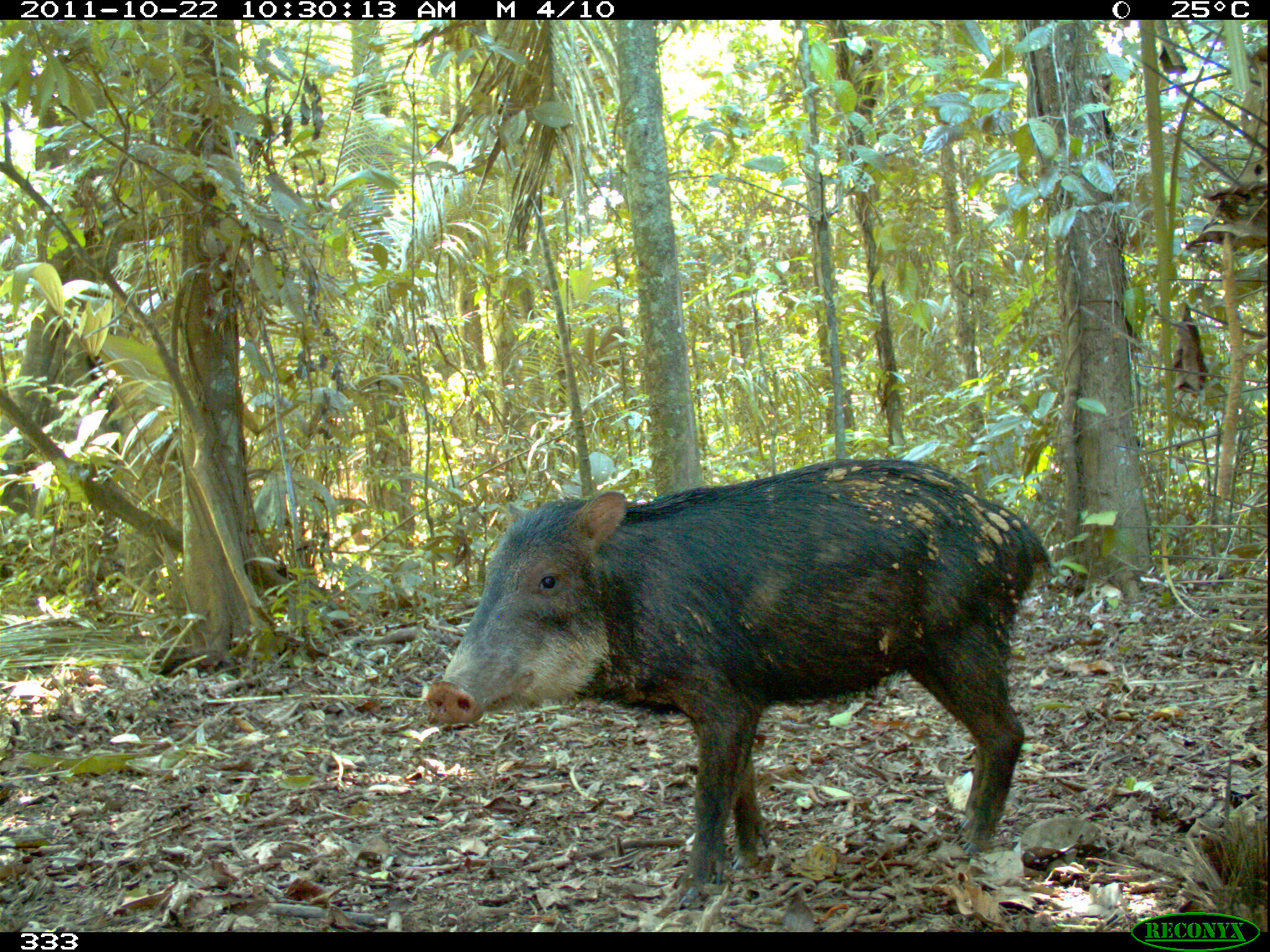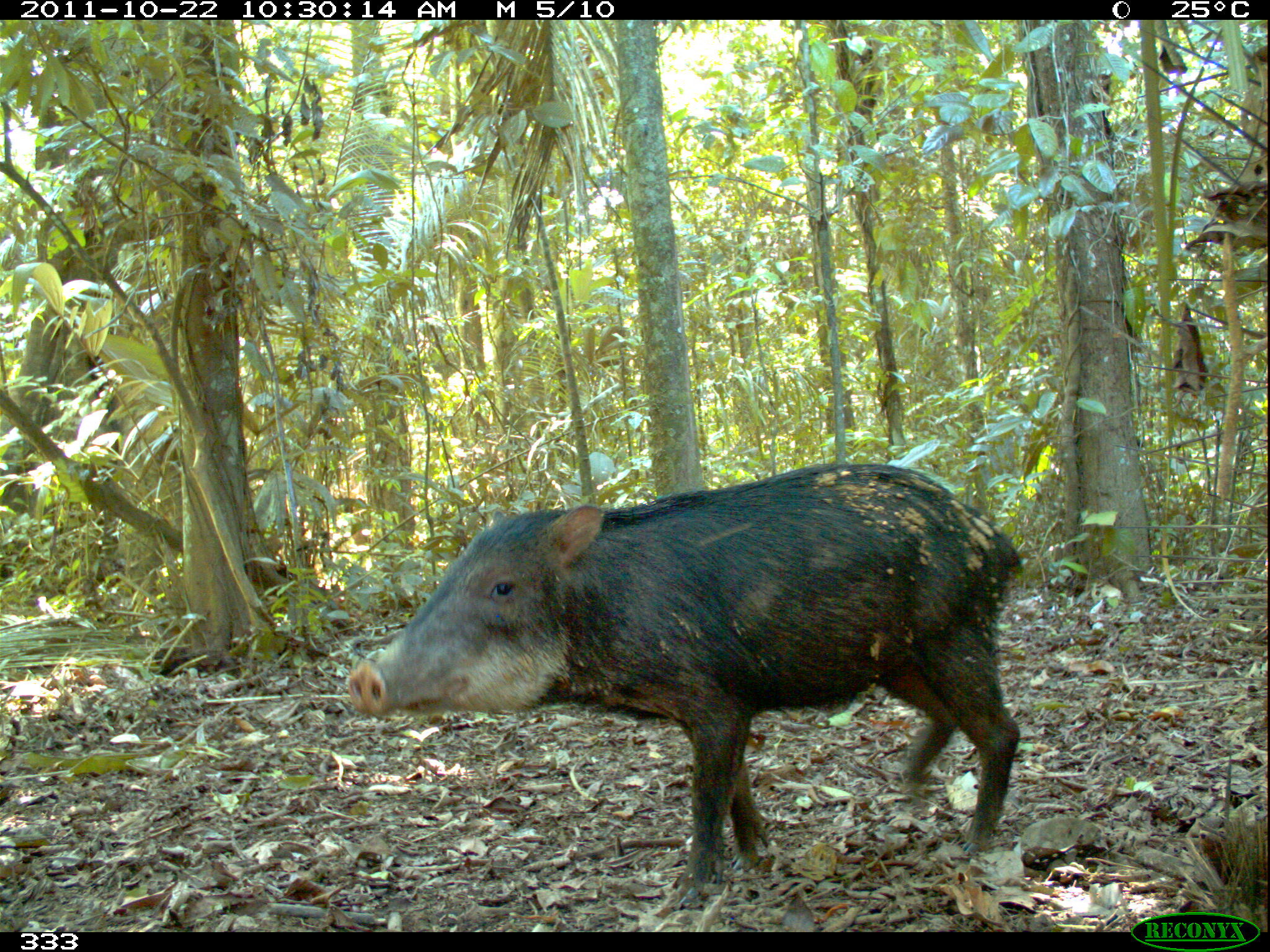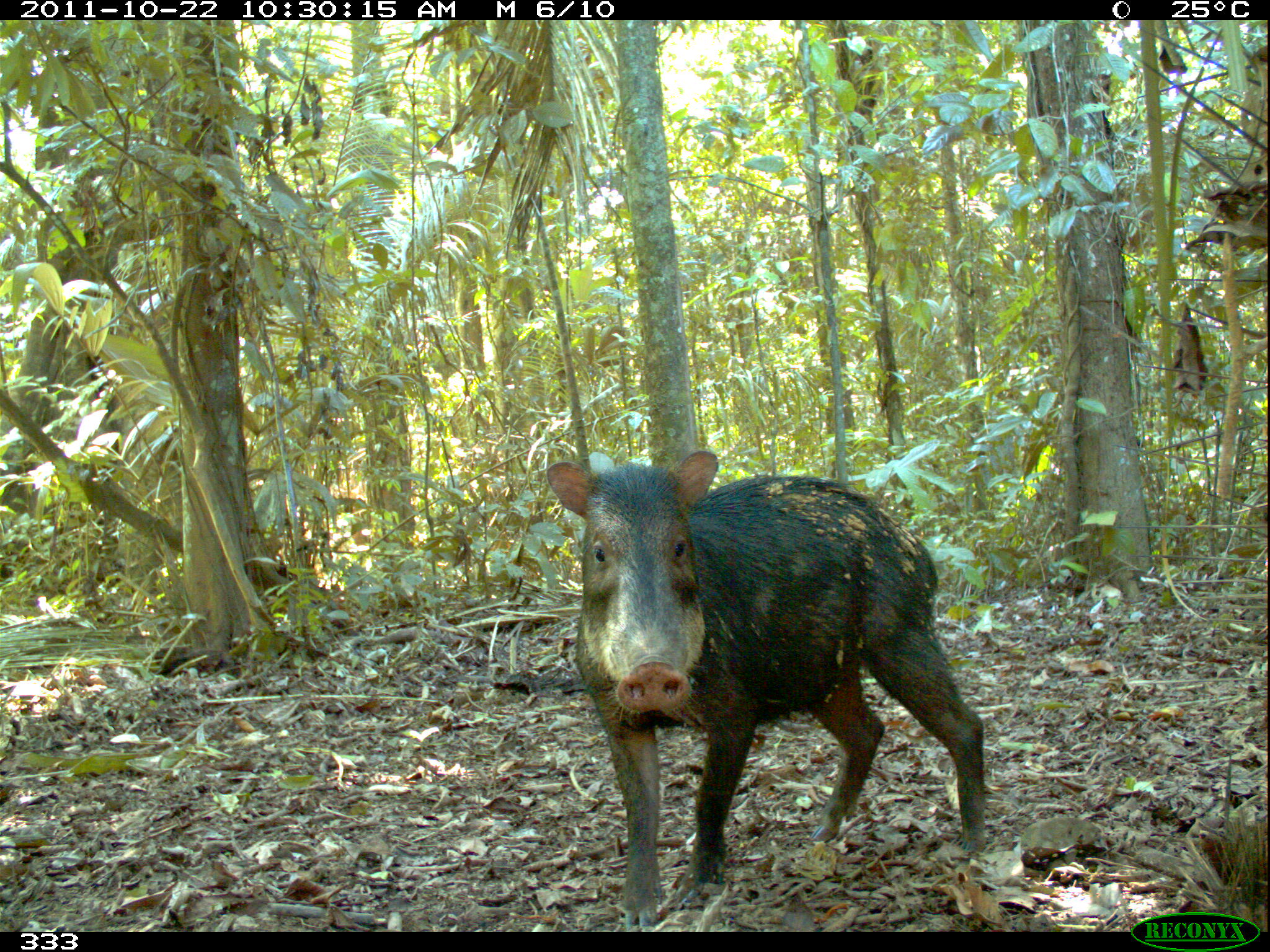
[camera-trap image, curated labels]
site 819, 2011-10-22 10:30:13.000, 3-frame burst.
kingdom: Animalia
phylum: Chordata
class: Mammalia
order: Artiodactyla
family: Tayassuidae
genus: Tayassu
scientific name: Tayassu pecari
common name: white-lipped peccary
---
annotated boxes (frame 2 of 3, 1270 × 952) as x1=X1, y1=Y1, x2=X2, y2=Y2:
tayassu pecari: x1=343, y1=460, x2=1025, y2=912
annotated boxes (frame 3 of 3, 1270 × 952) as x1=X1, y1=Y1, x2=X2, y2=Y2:
tayassu pecari: x1=543, y1=448, x2=986, y2=932